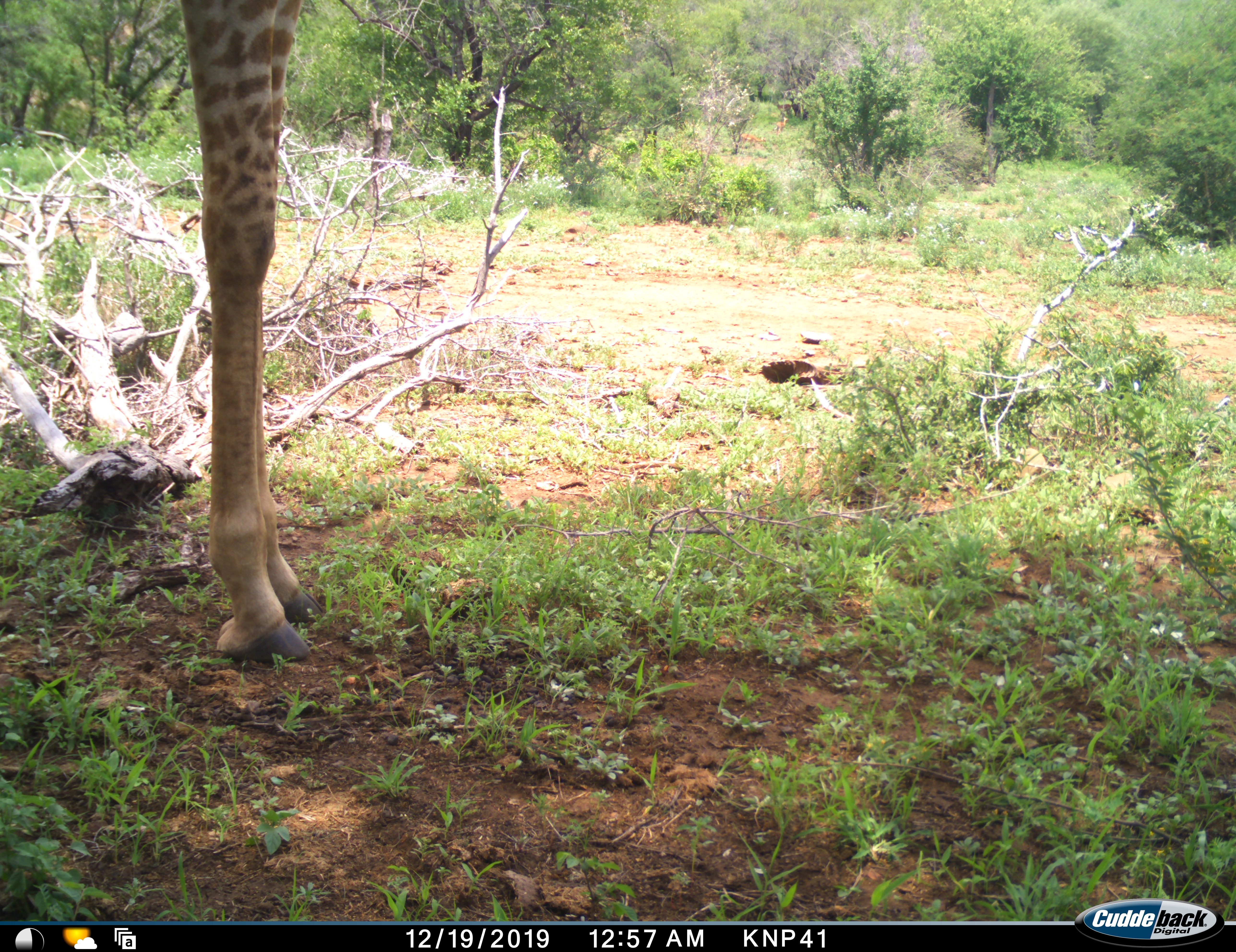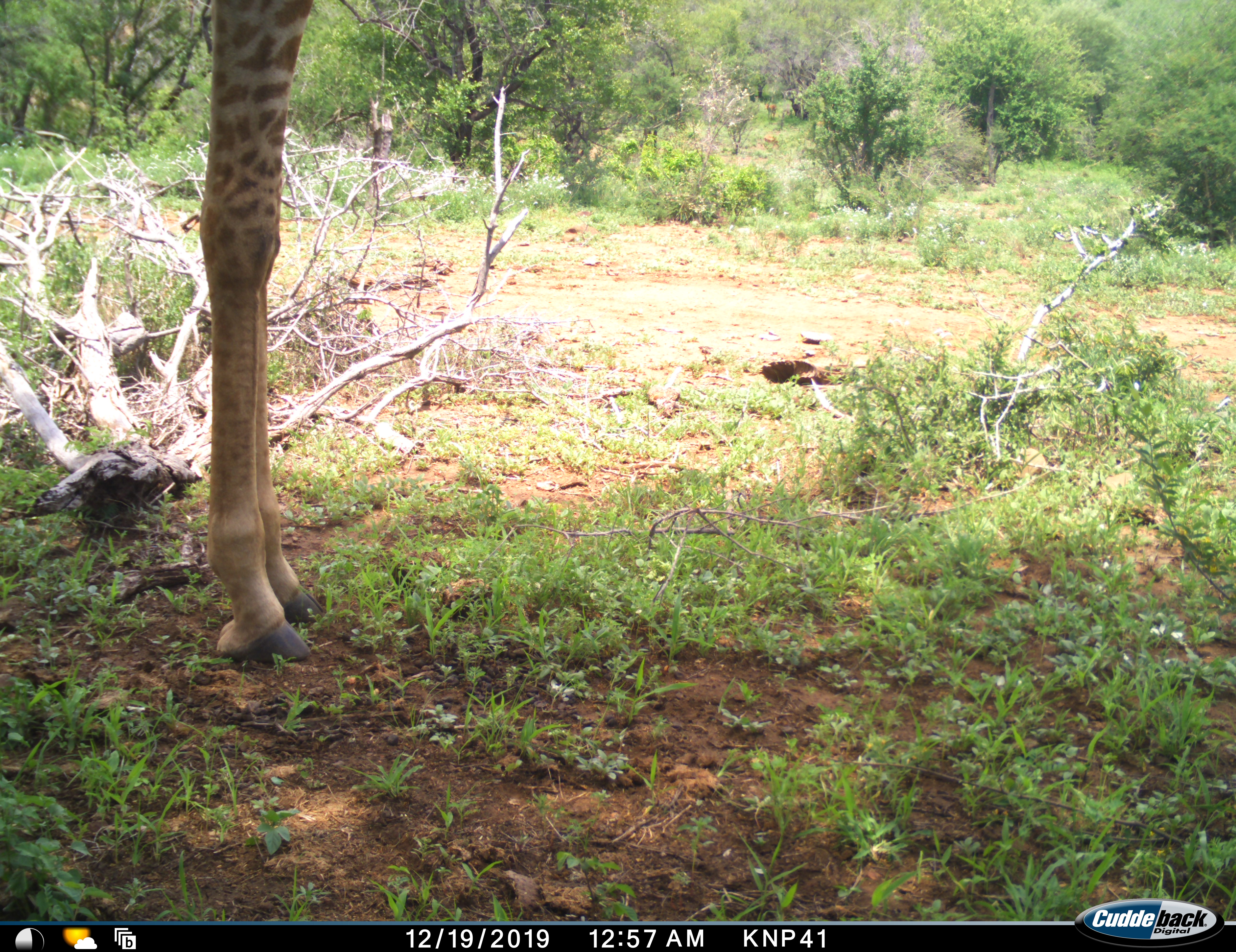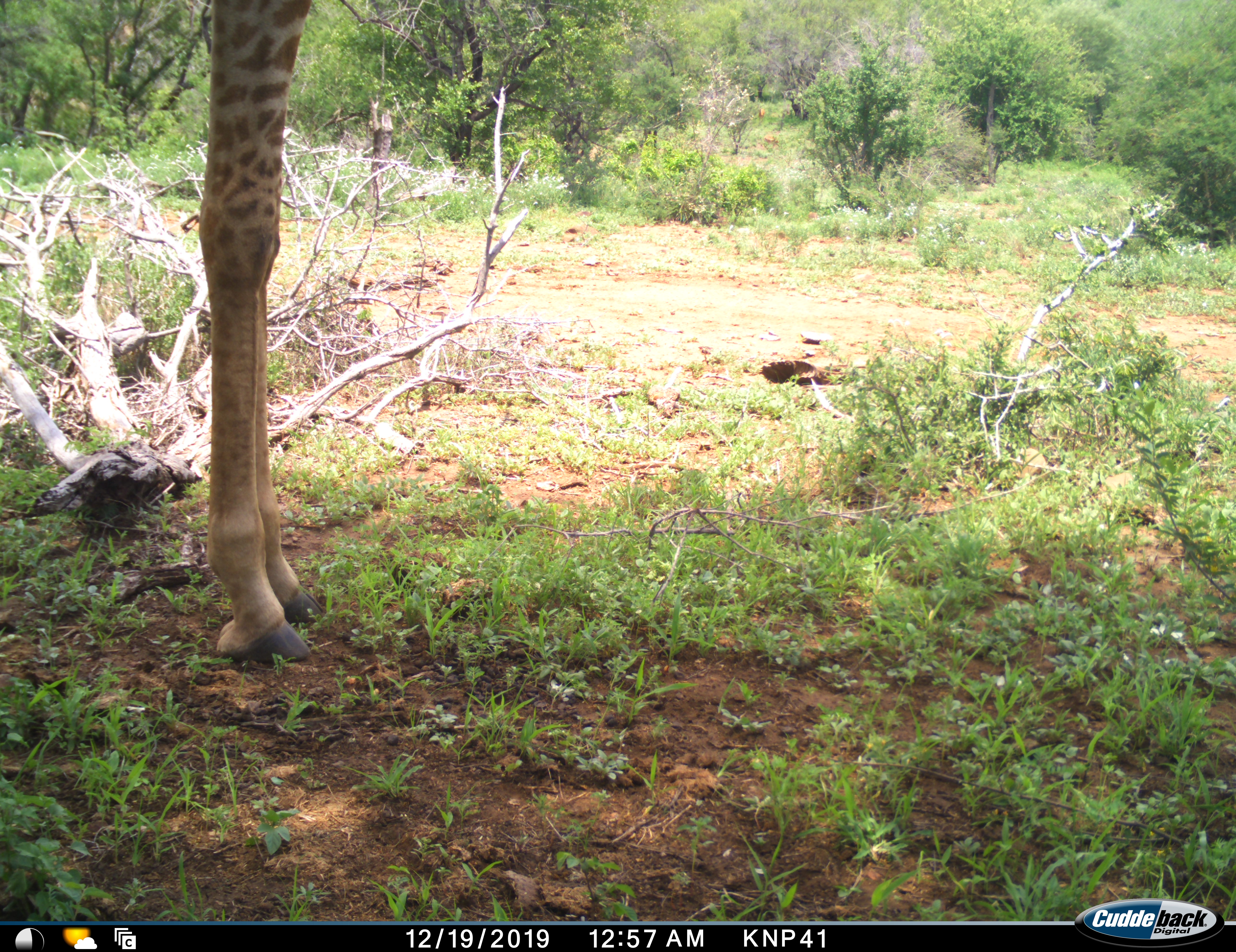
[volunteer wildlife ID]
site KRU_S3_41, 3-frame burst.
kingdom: Animalia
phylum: Chordata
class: Mammalia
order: Artiodactyla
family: Giraffidae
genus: Giraffa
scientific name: Giraffa camelopardalis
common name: giraffe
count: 1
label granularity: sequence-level